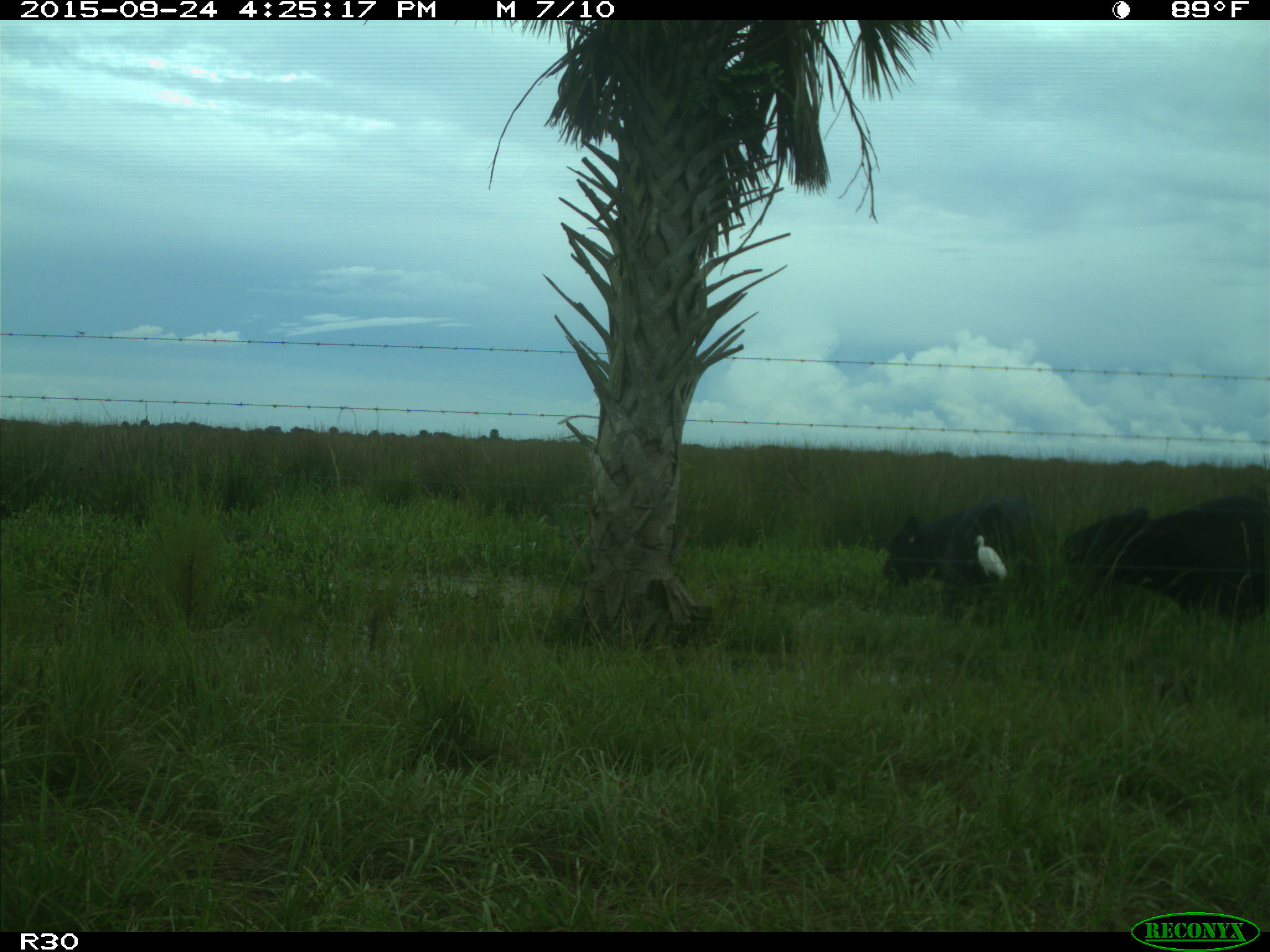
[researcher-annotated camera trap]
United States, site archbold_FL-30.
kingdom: Animalia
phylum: Chordata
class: Mammalia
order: Artiodactyla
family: Bovidae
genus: Bos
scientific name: Bos taurus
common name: domestic cow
Bos taurus (domestic cow).